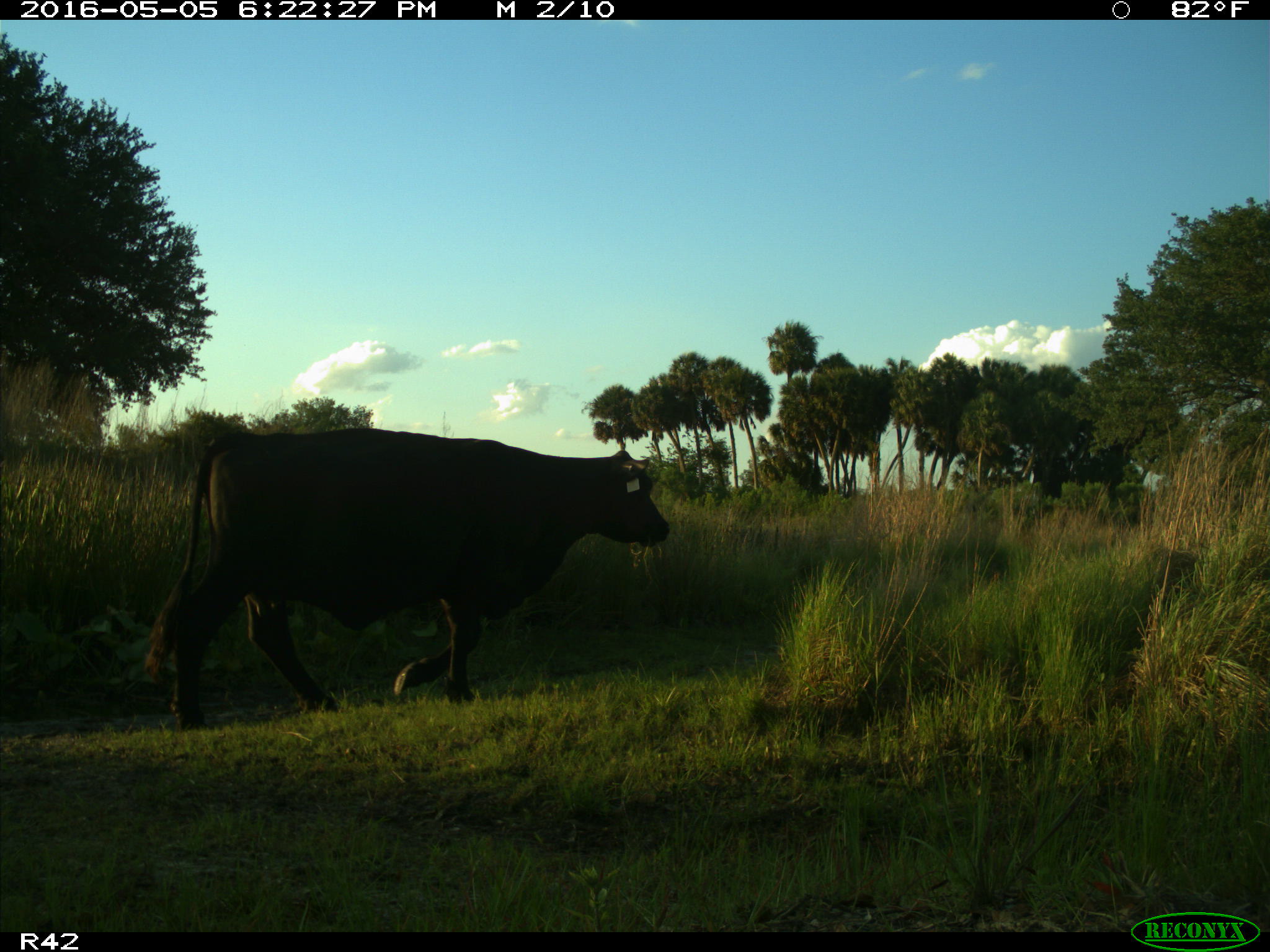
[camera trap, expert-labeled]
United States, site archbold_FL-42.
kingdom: Animalia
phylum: Chordata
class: Mammalia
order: Artiodactyla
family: Bovidae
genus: Bos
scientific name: Bos taurus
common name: domestic cow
Bos taurus (domestic cow).